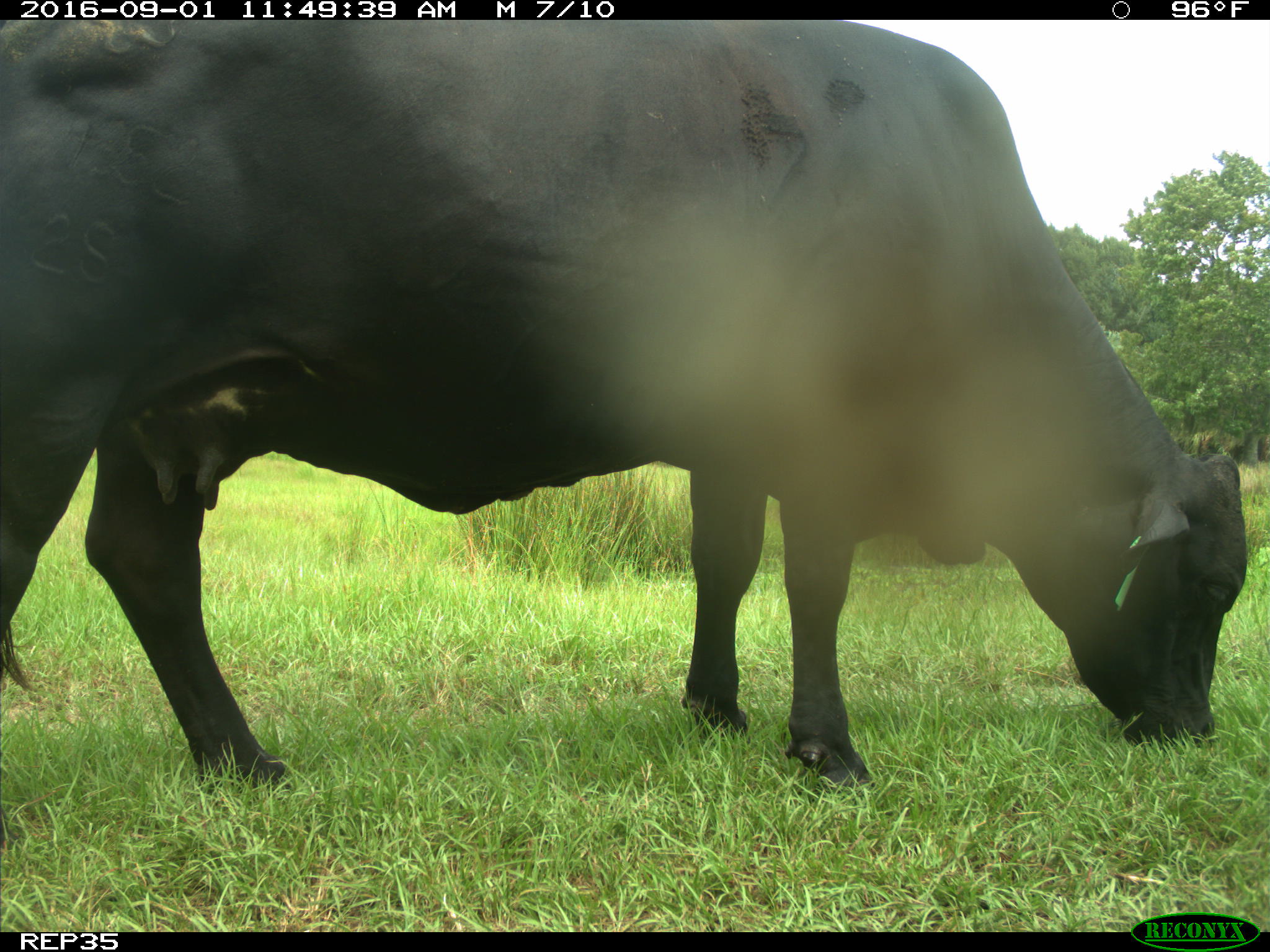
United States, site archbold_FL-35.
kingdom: Animalia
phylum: Chordata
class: Mammalia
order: Artiodactyla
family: Bovidae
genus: Bos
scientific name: Bos taurus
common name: domestic cow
Bos taurus (domestic cow).